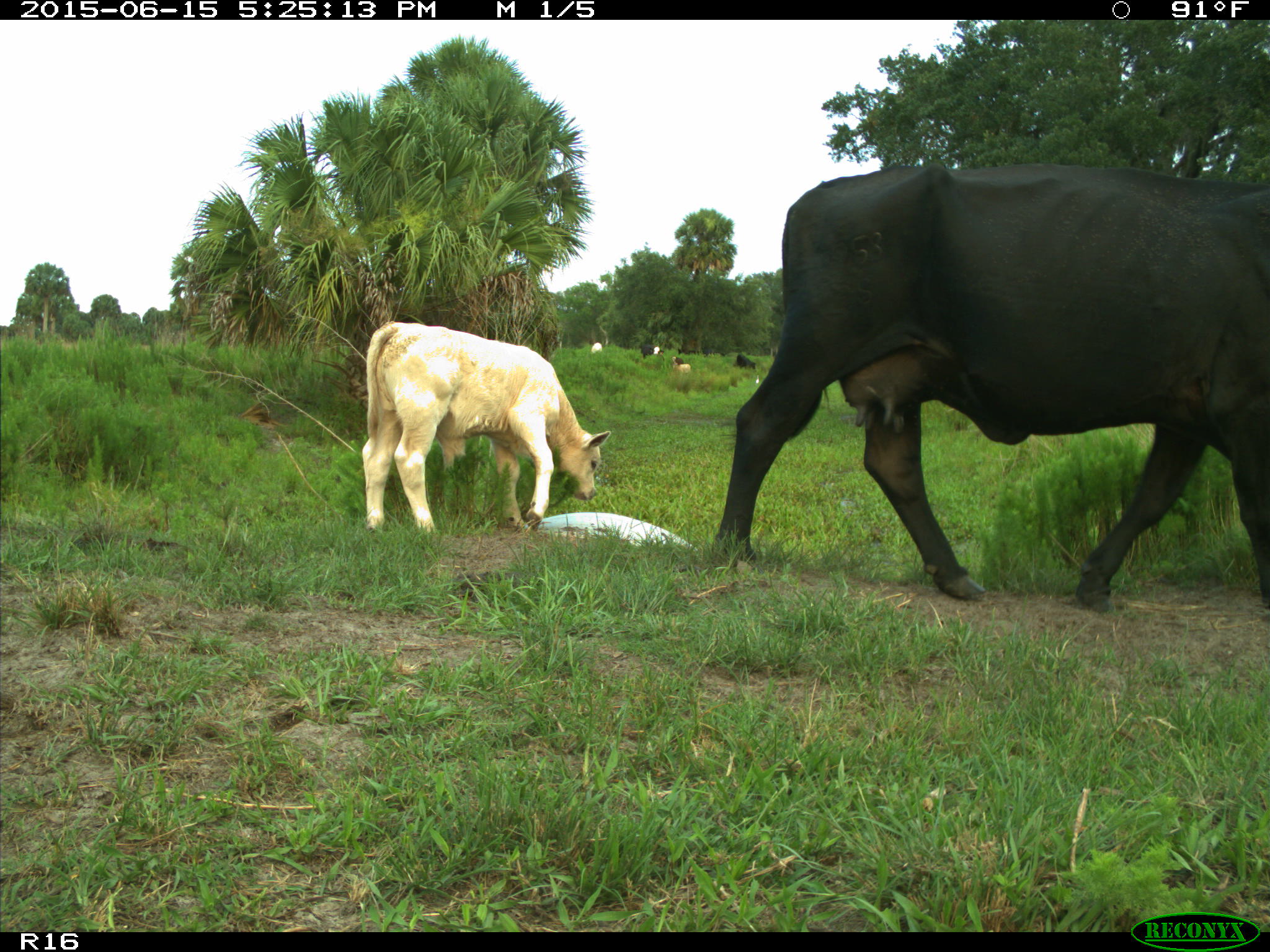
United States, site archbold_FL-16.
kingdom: Animalia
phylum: Chordata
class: Mammalia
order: Artiodactyla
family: Bovidae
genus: Bos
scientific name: Bos taurus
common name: domestic cow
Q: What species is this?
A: Bos taurus (domestic cow).